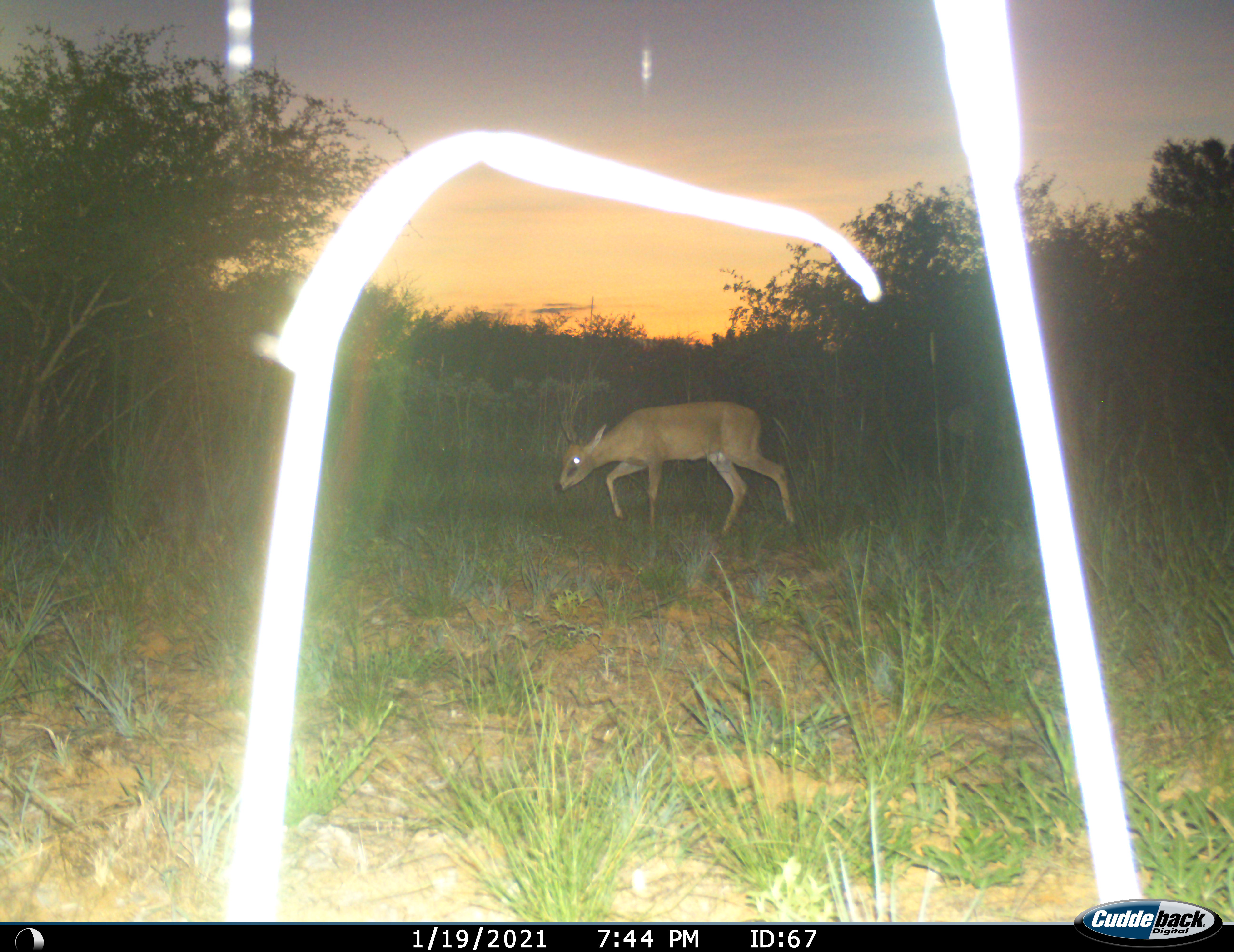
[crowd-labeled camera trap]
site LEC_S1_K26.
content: unidentified animal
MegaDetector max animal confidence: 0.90